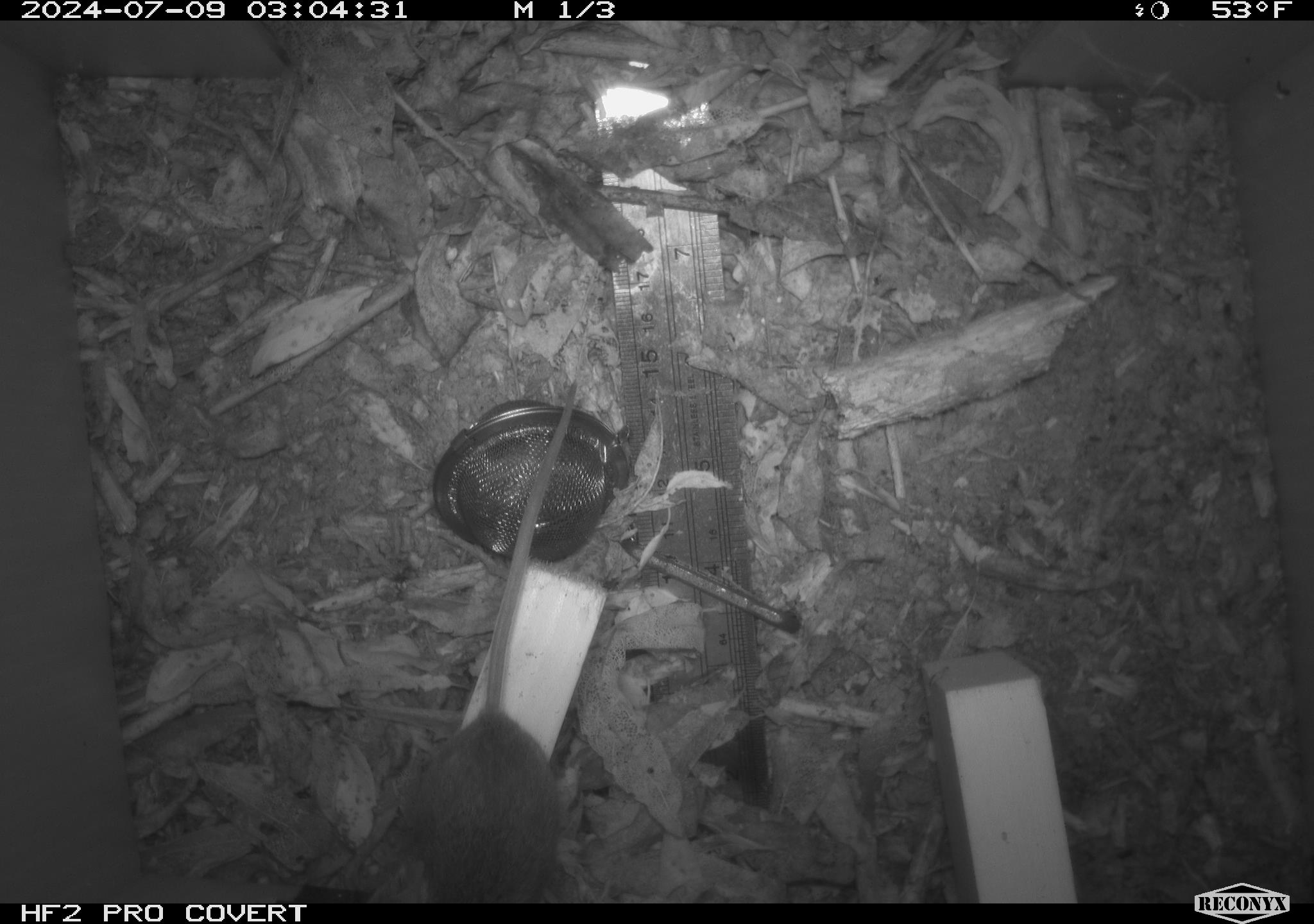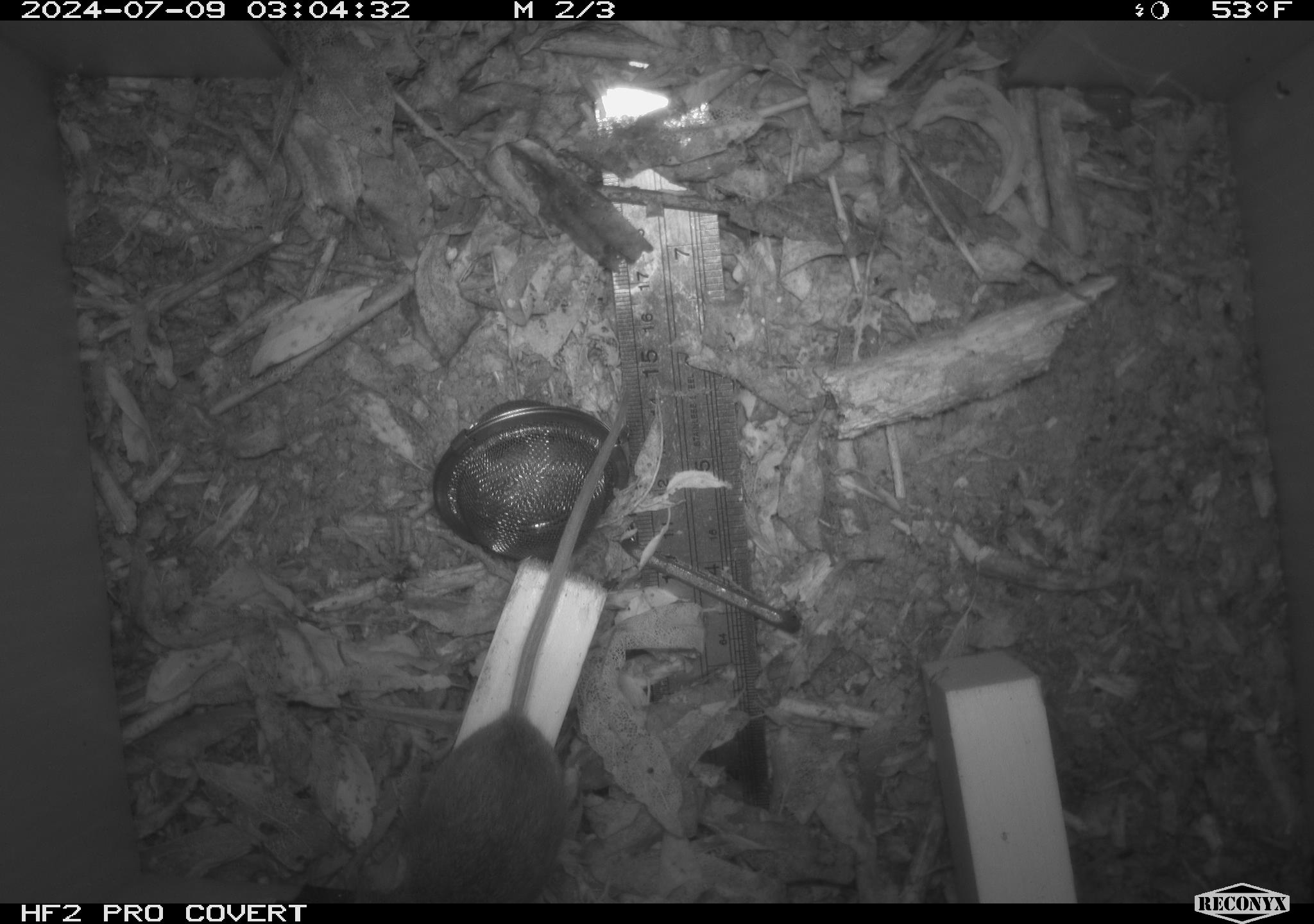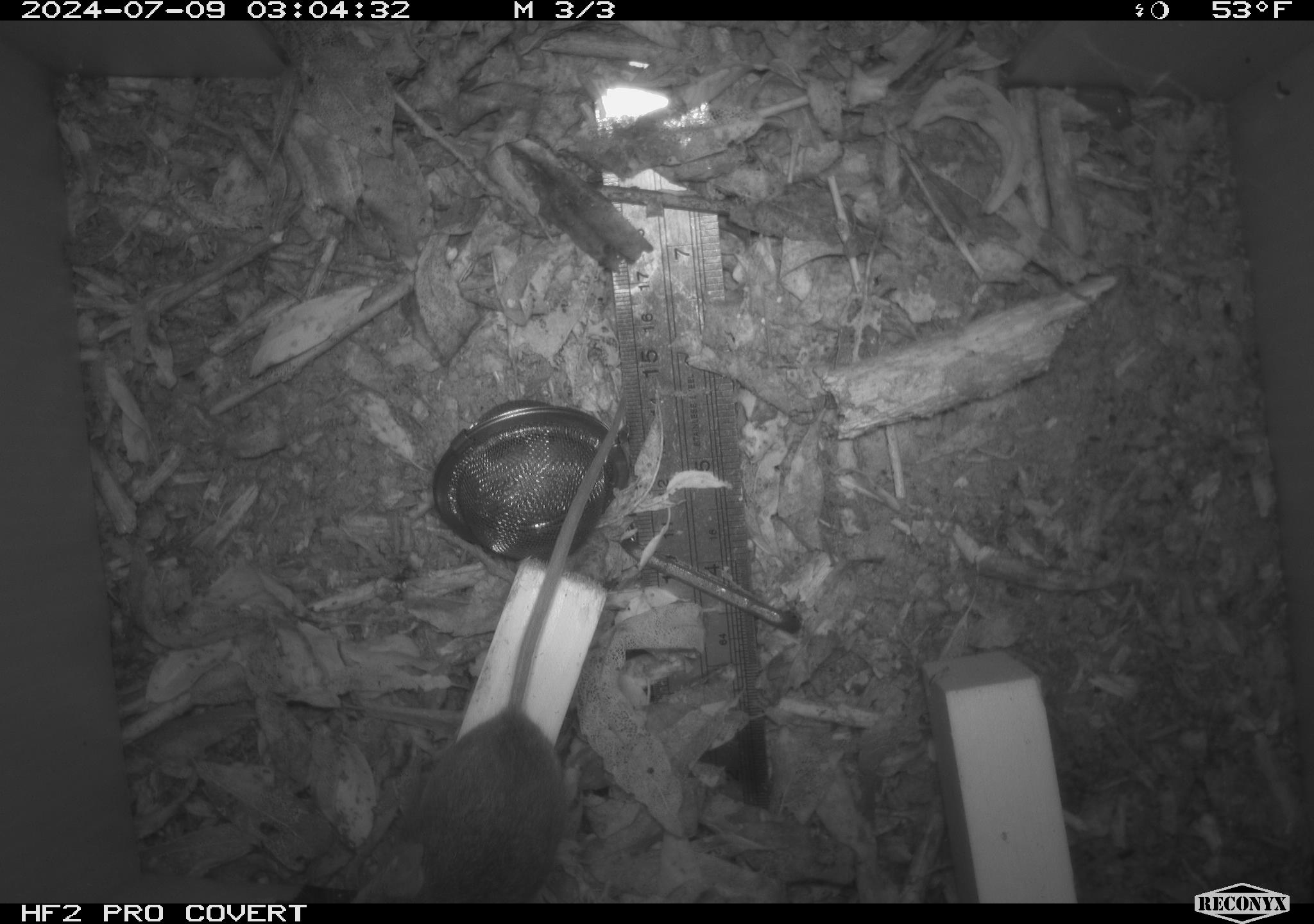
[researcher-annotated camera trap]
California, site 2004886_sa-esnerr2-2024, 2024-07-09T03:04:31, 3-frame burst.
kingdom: Animalia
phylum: Chordata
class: Mammalia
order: Rodentia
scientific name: Rodentia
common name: rodent